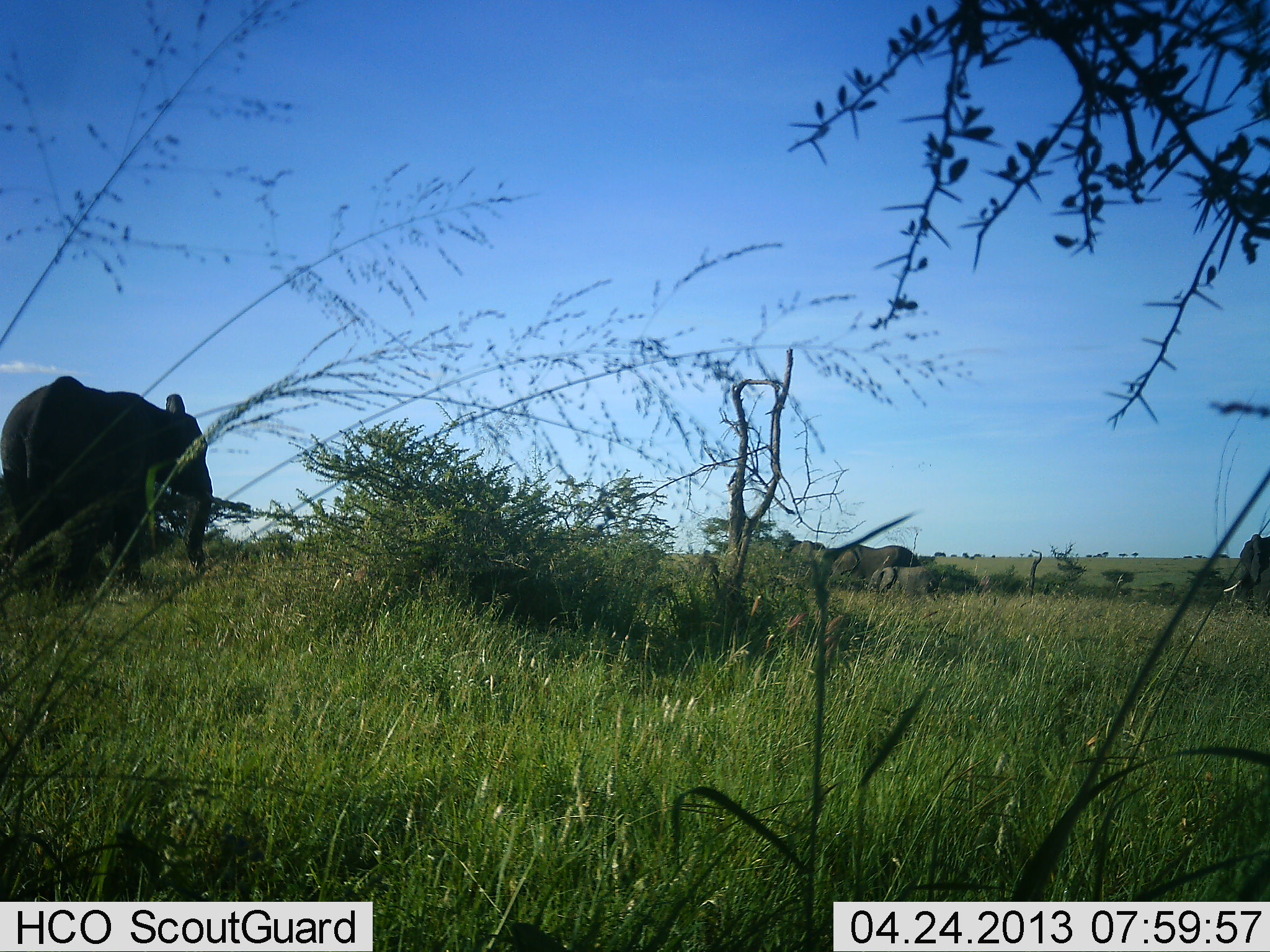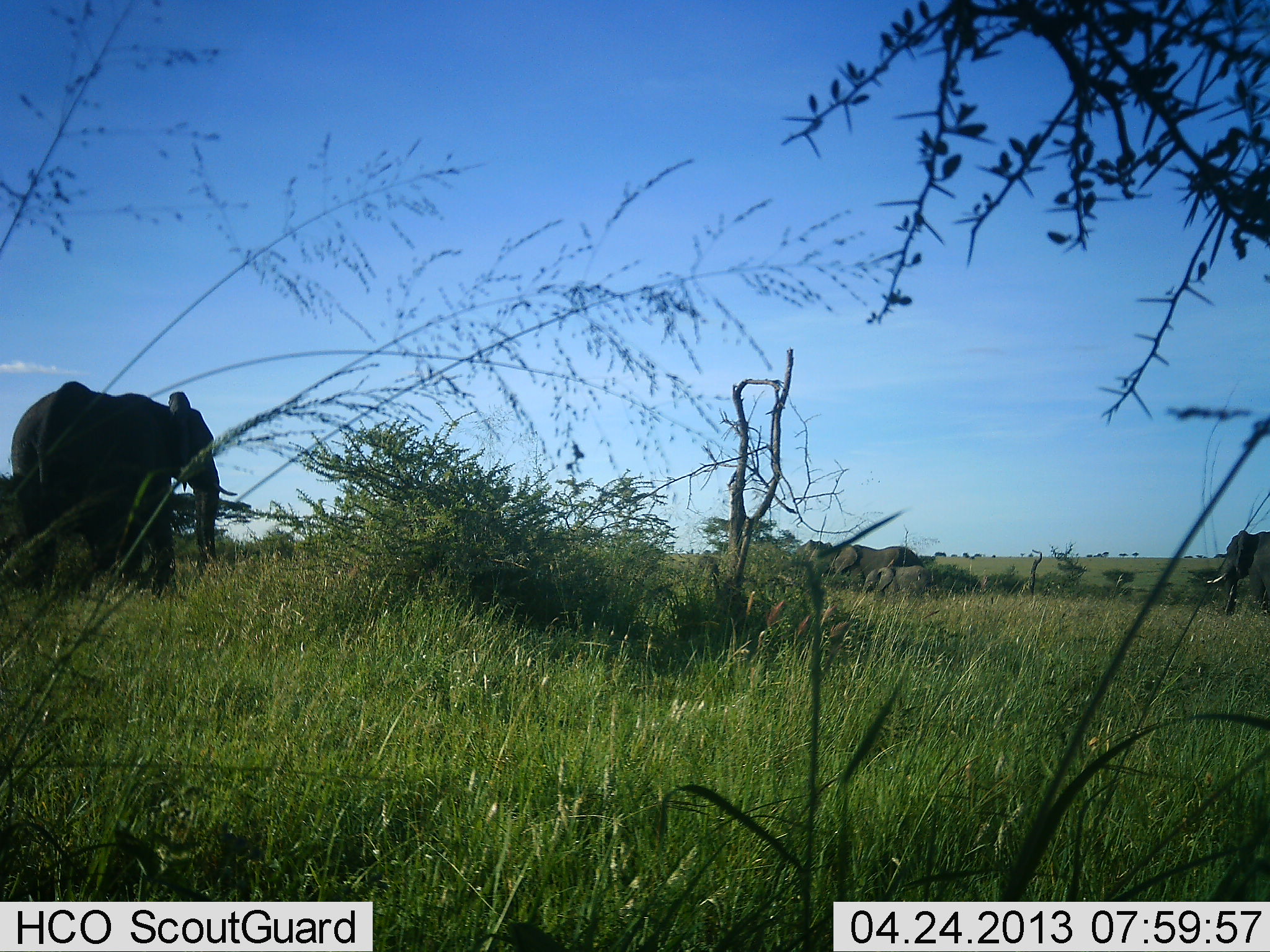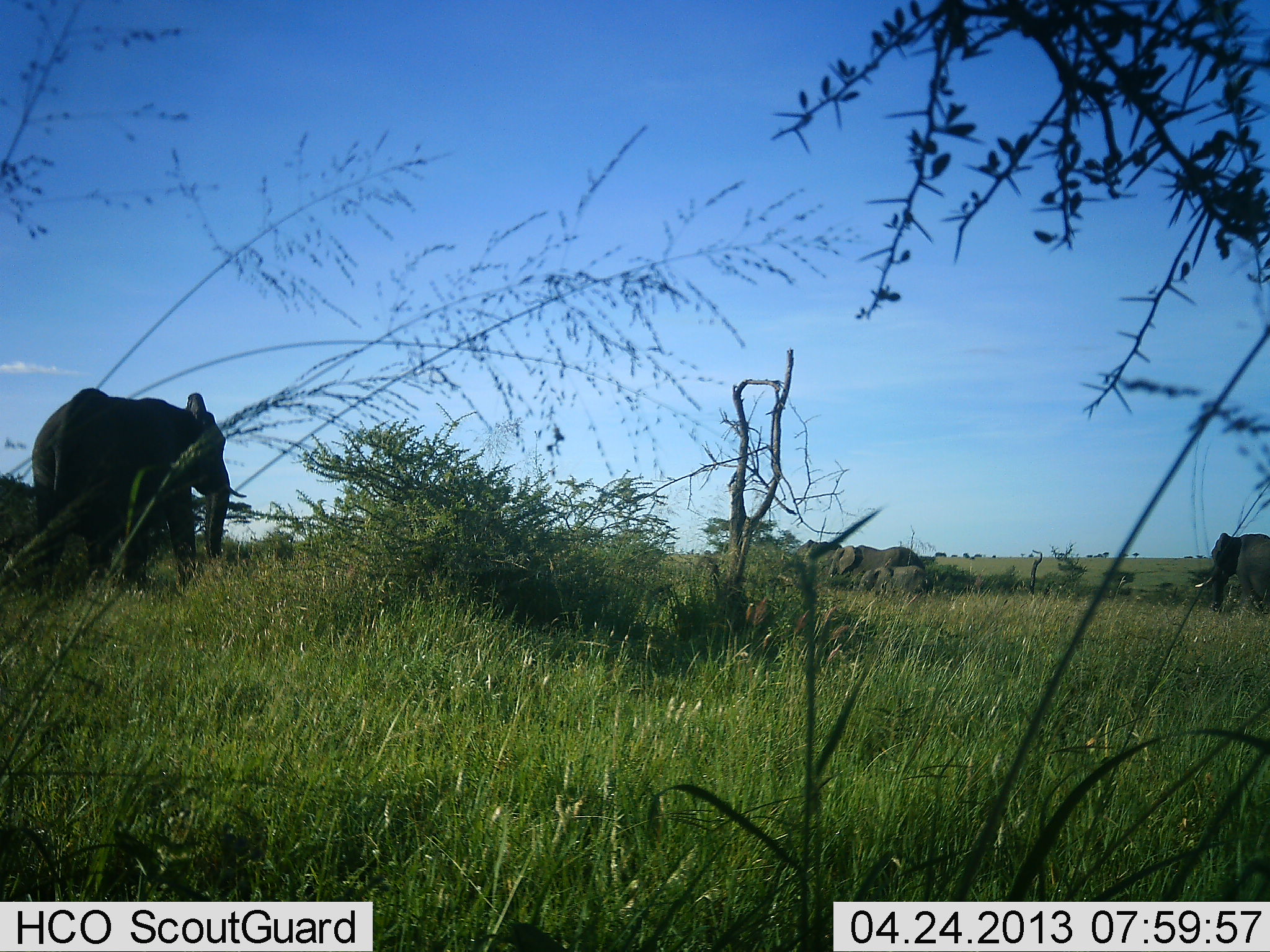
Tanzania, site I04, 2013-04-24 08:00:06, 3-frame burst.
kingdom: Animalia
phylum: Chordata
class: Mammalia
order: Proboscidea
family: Elephantidae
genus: Loxodonta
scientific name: Loxodonta africana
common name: african bush elephant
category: elephant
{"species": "elephant (african bush elephant) (Loxodonta africana)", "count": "4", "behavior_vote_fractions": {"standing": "36%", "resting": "0%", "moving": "77%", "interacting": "0%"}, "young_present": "36%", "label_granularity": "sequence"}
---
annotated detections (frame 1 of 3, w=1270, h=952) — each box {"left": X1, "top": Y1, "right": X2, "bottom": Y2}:
animal: {"left": 0, "top": 375, "right": 213, "bottom": 607}; {"left": 828, "top": 544, "right": 922, "bottom": 592}; {"left": 1222, "top": 534, "right": 1270, "bottom": 619}; {"left": 782, "top": 540, "right": 827, "bottom": 575}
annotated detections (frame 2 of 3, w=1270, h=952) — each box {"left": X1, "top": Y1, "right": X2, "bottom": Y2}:
animal: {"left": 10, "top": 379, "right": 238, "bottom": 606}; {"left": 1206, "top": 529, "right": 1270, "bottom": 617}; {"left": 826, "top": 544, "right": 924, "bottom": 593}; {"left": 862, "top": 565, "right": 930, "bottom": 599}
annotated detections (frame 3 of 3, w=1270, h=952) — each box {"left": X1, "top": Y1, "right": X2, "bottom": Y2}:
animal: {"left": 31, "top": 388, "right": 247, "bottom": 602}; {"left": 1195, "top": 532, "right": 1270, "bottom": 615}; {"left": 817, "top": 545, "right": 924, "bottom": 586}; {"left": 857, "top": 566, "right": 934, "bottom": 597}